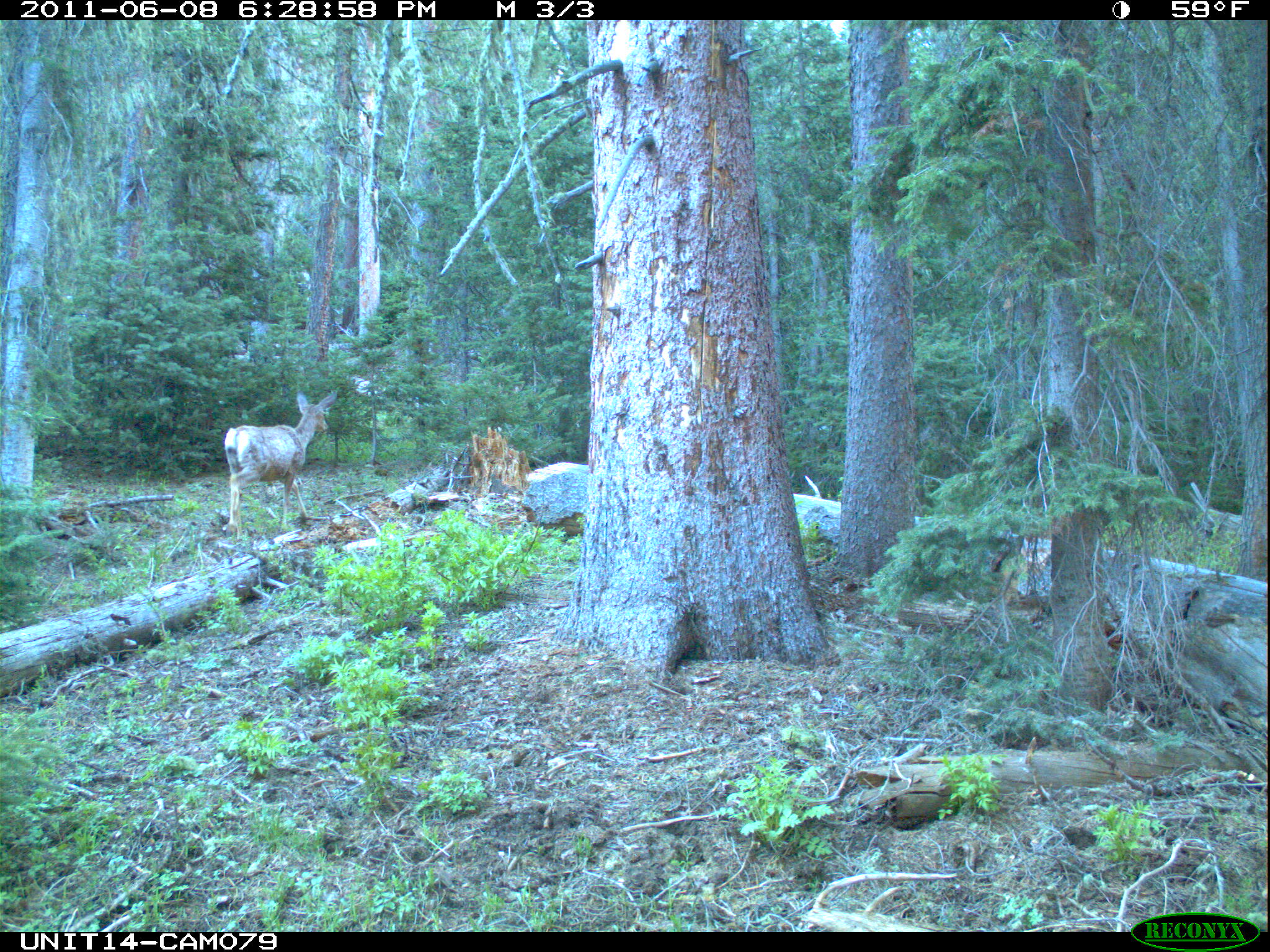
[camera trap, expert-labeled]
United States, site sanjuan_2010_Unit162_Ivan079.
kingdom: Animalia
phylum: Chordata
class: Mammalia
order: Artiodactyla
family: Cervidae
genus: Odocoileus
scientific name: Odocoileus hemionus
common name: mule deer